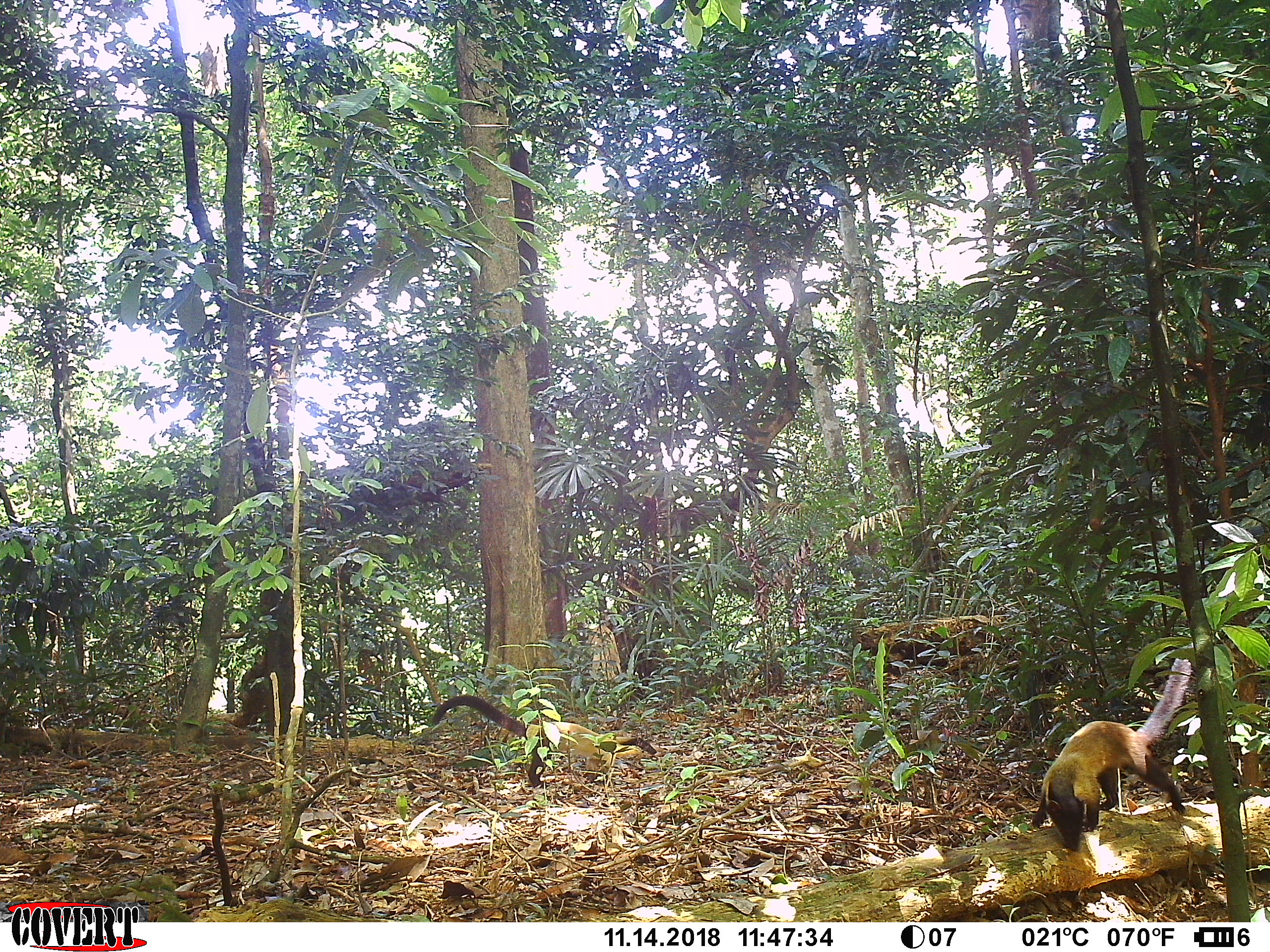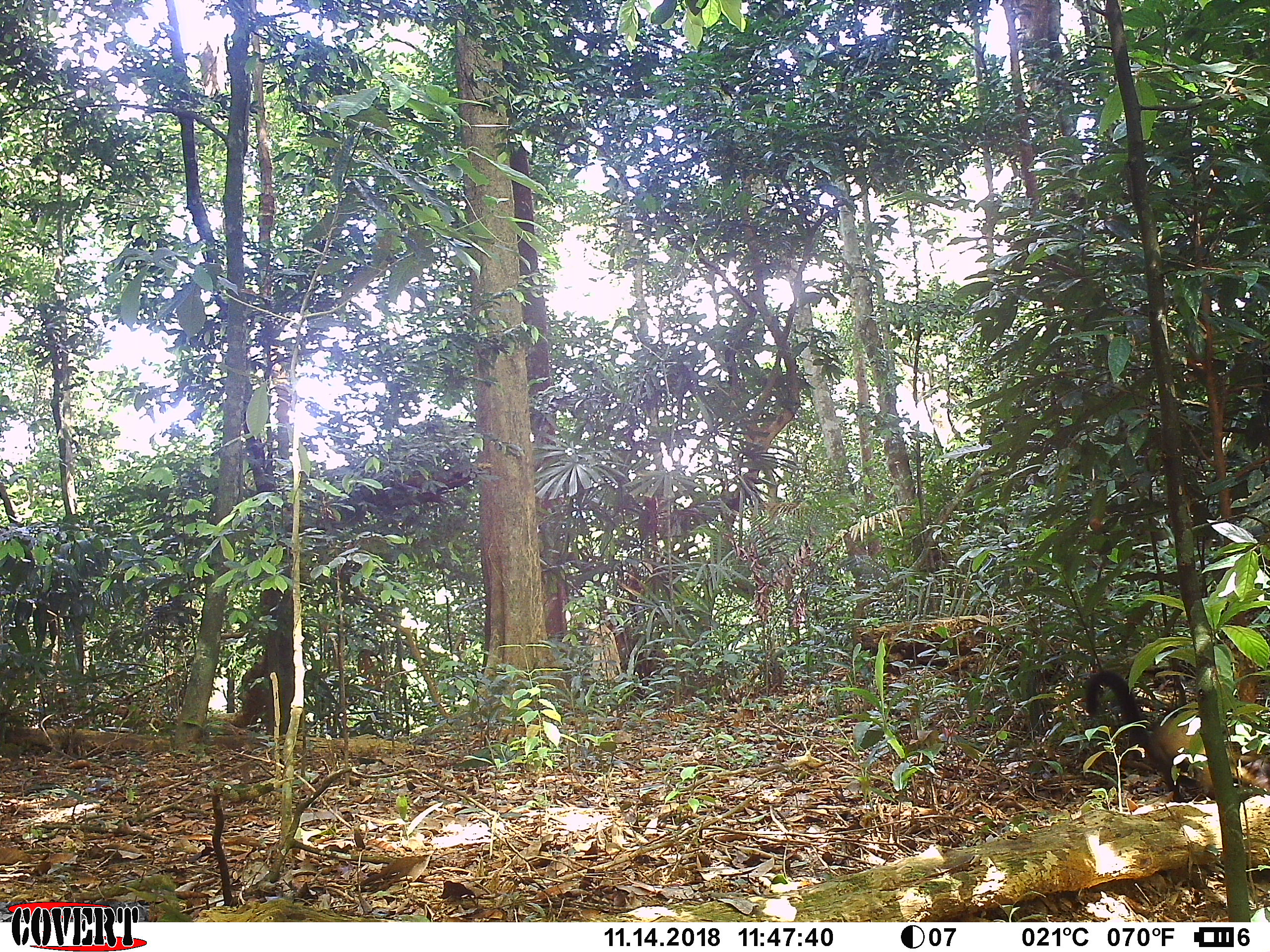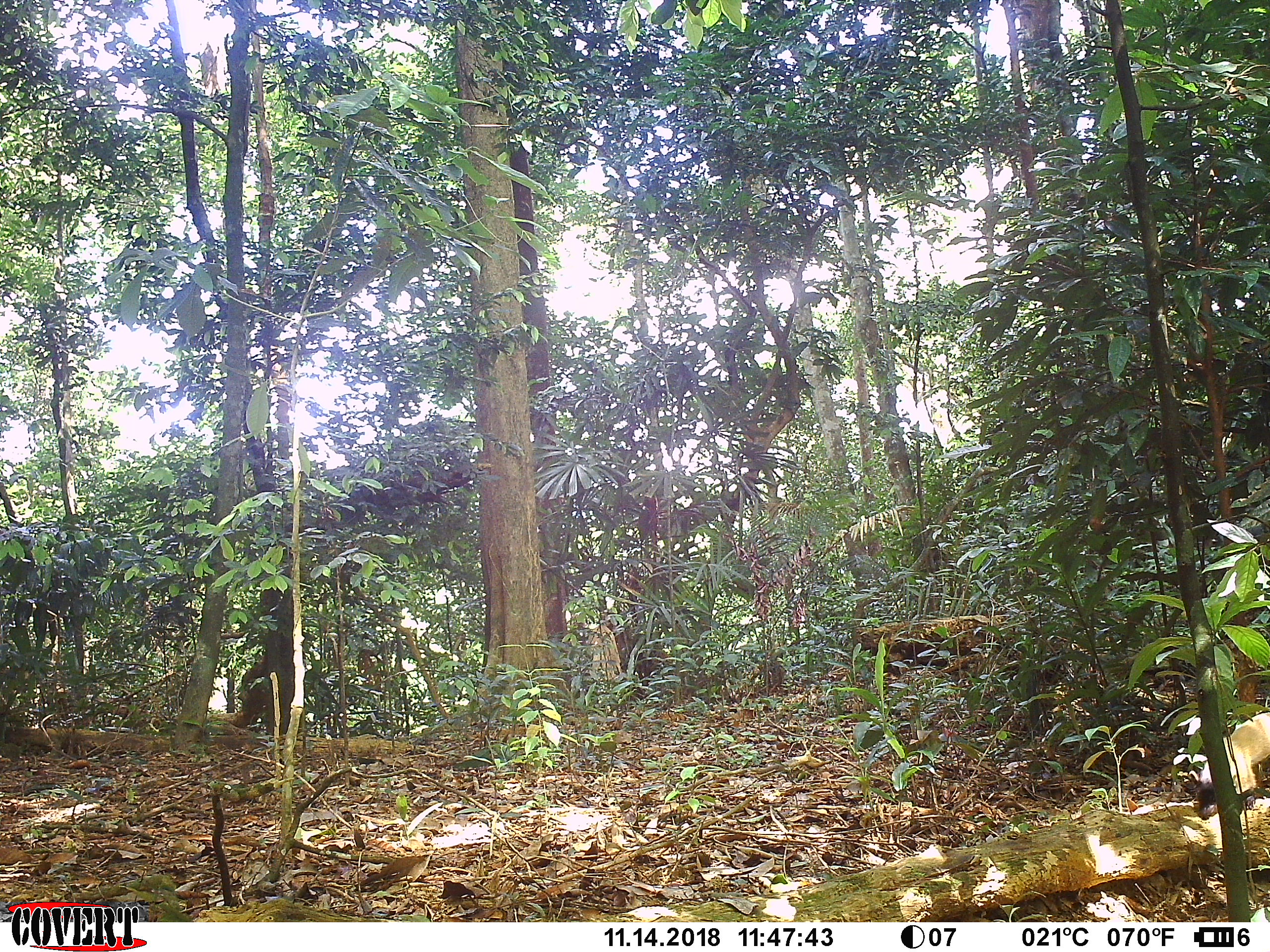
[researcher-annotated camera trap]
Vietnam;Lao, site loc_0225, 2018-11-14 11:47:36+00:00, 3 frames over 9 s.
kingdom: Animalia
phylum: Chordata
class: Mammalia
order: Carnivora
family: Mustelidae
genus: Martes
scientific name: Martes flavigula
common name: yellow-throated marten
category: yellow throated marten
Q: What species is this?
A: Yellow throated marten (yellow-throated marten) (Martes flavigula).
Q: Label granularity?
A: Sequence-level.